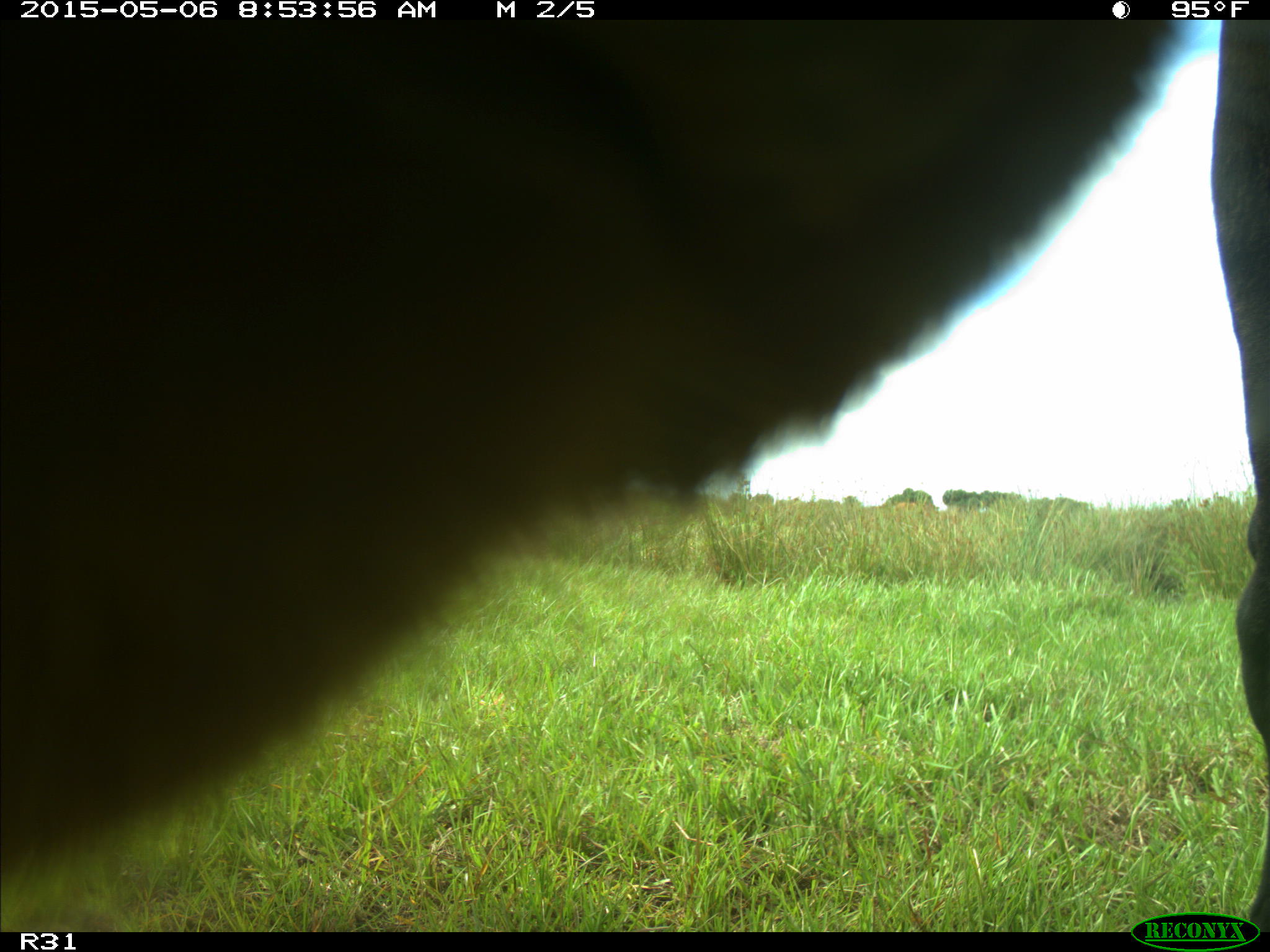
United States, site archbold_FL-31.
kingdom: Animalia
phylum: Chordata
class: Mammalia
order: Artiodactyla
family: Bovidae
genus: Bos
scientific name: Bos taurus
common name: domestic cow